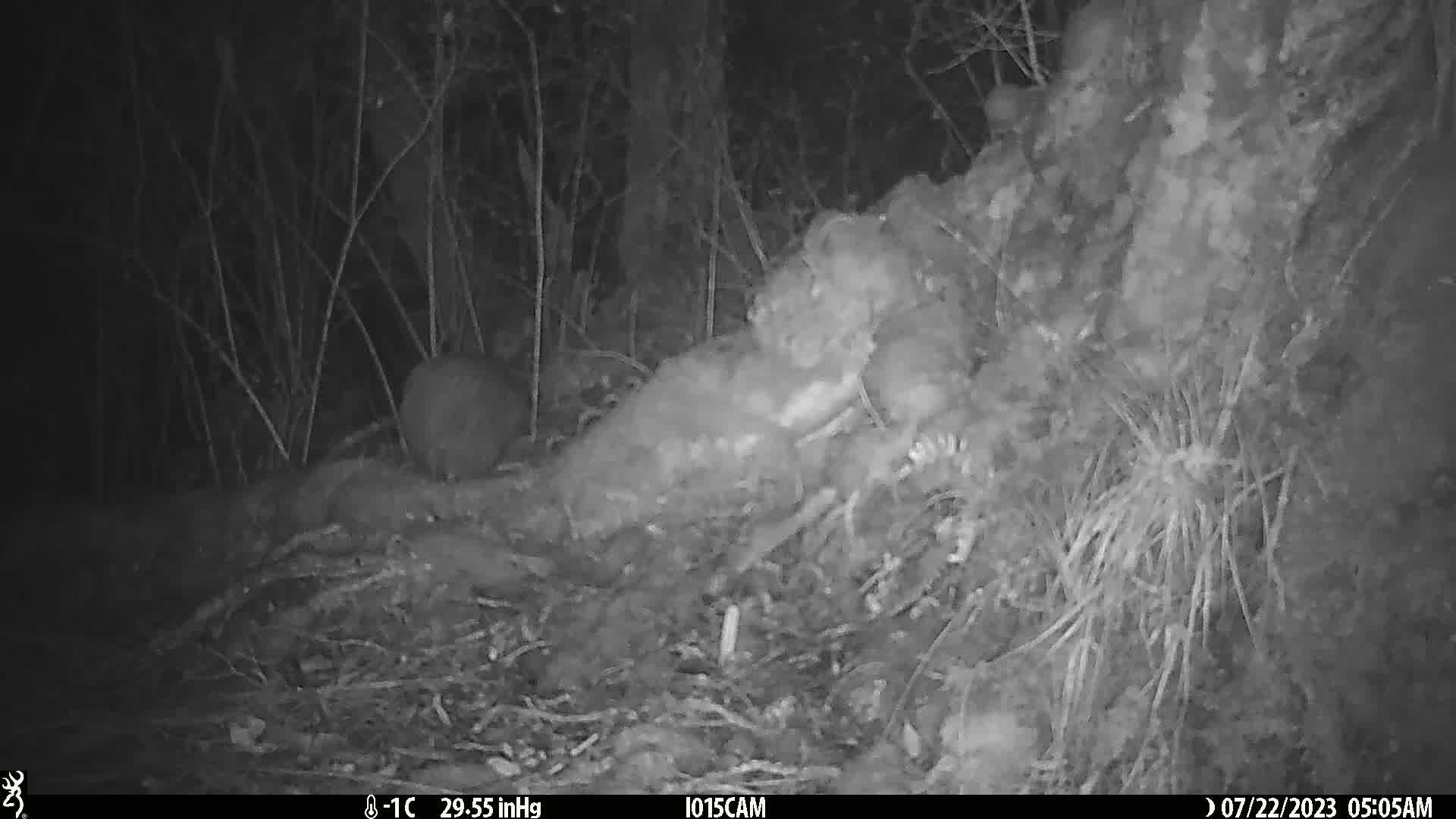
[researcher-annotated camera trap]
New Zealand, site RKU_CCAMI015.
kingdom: Animalia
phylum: Chordata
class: Aves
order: Apterygiformes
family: Apterygidae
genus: Apteryx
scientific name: Apteryx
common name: kiwi